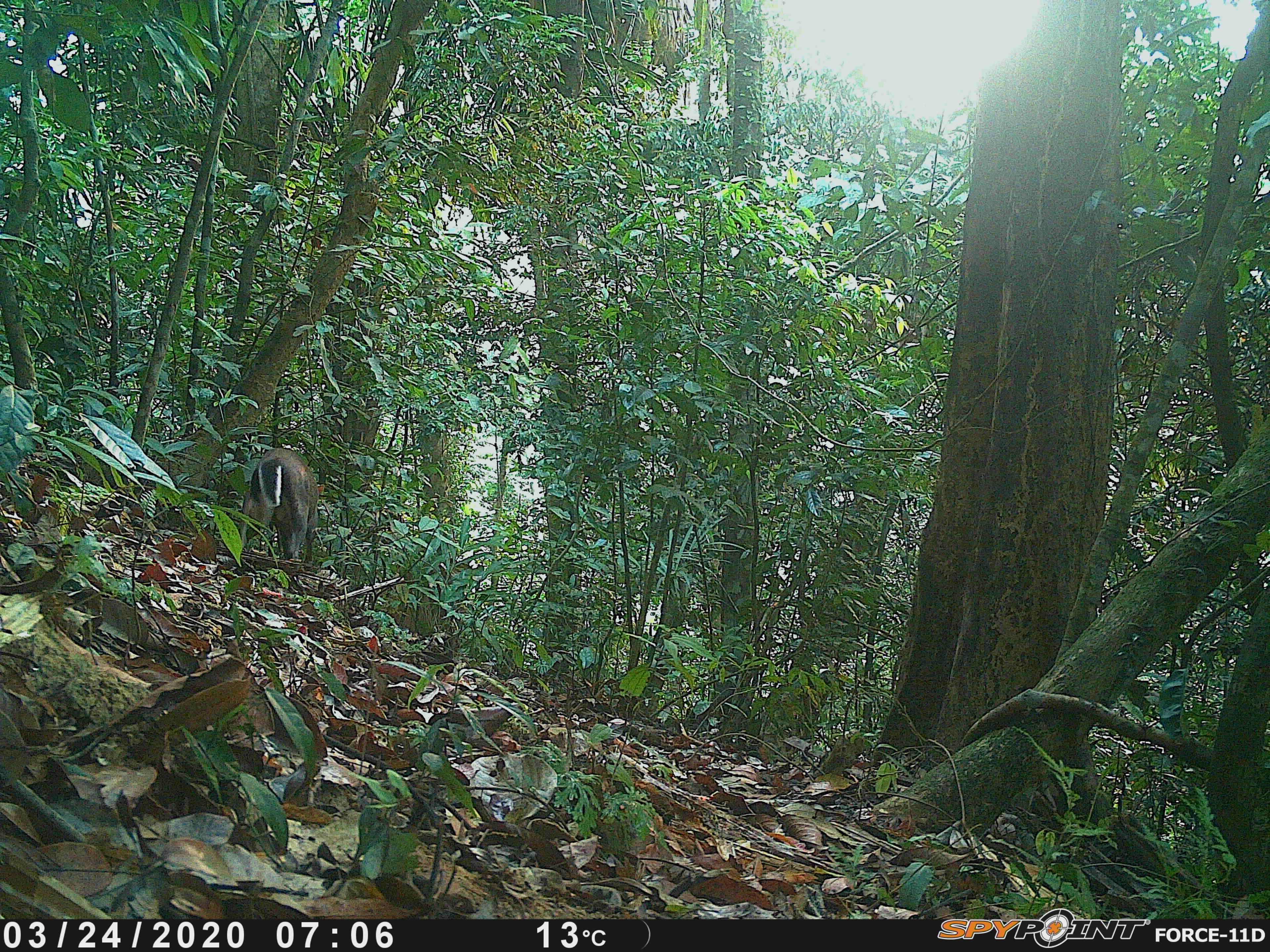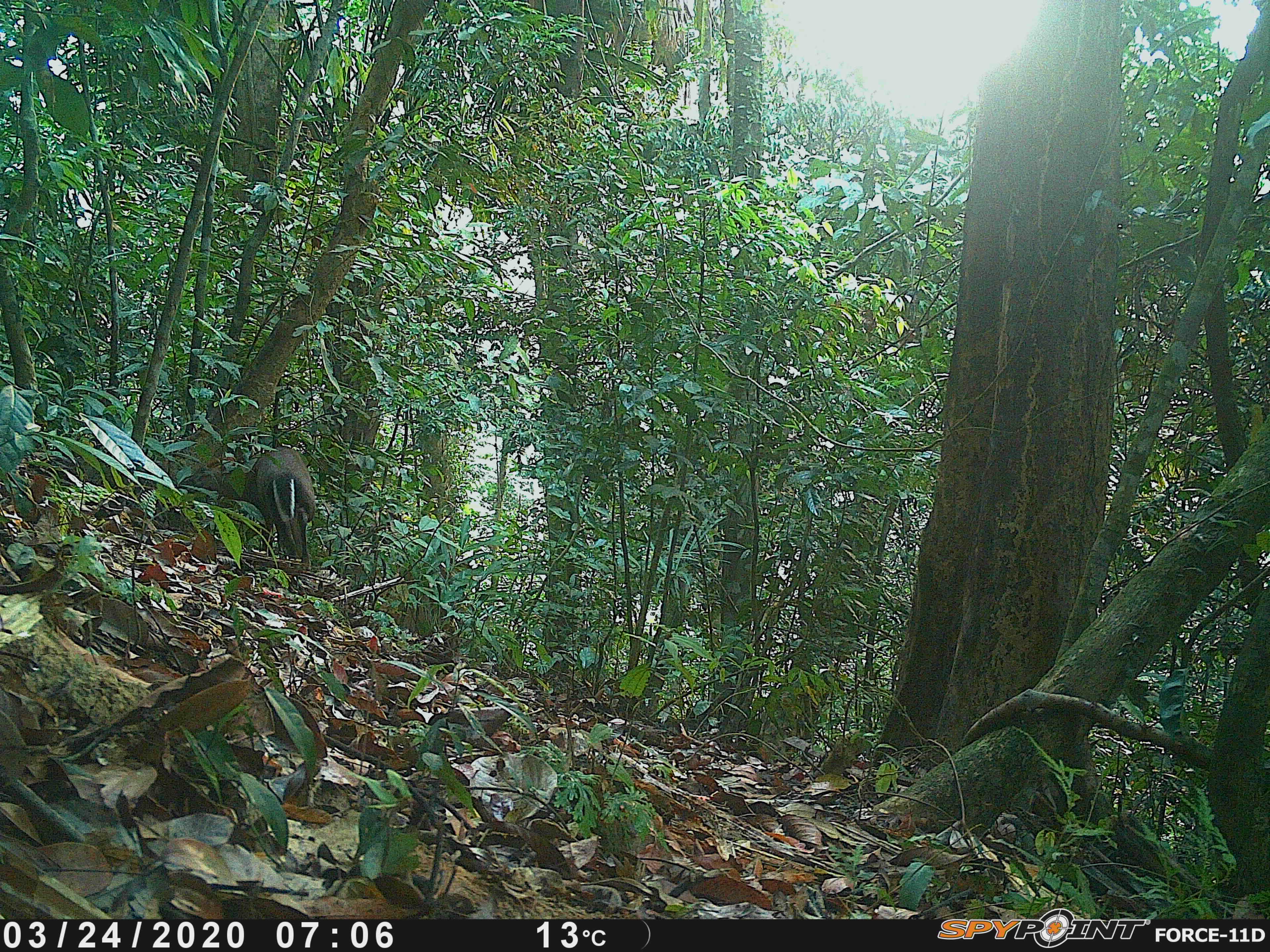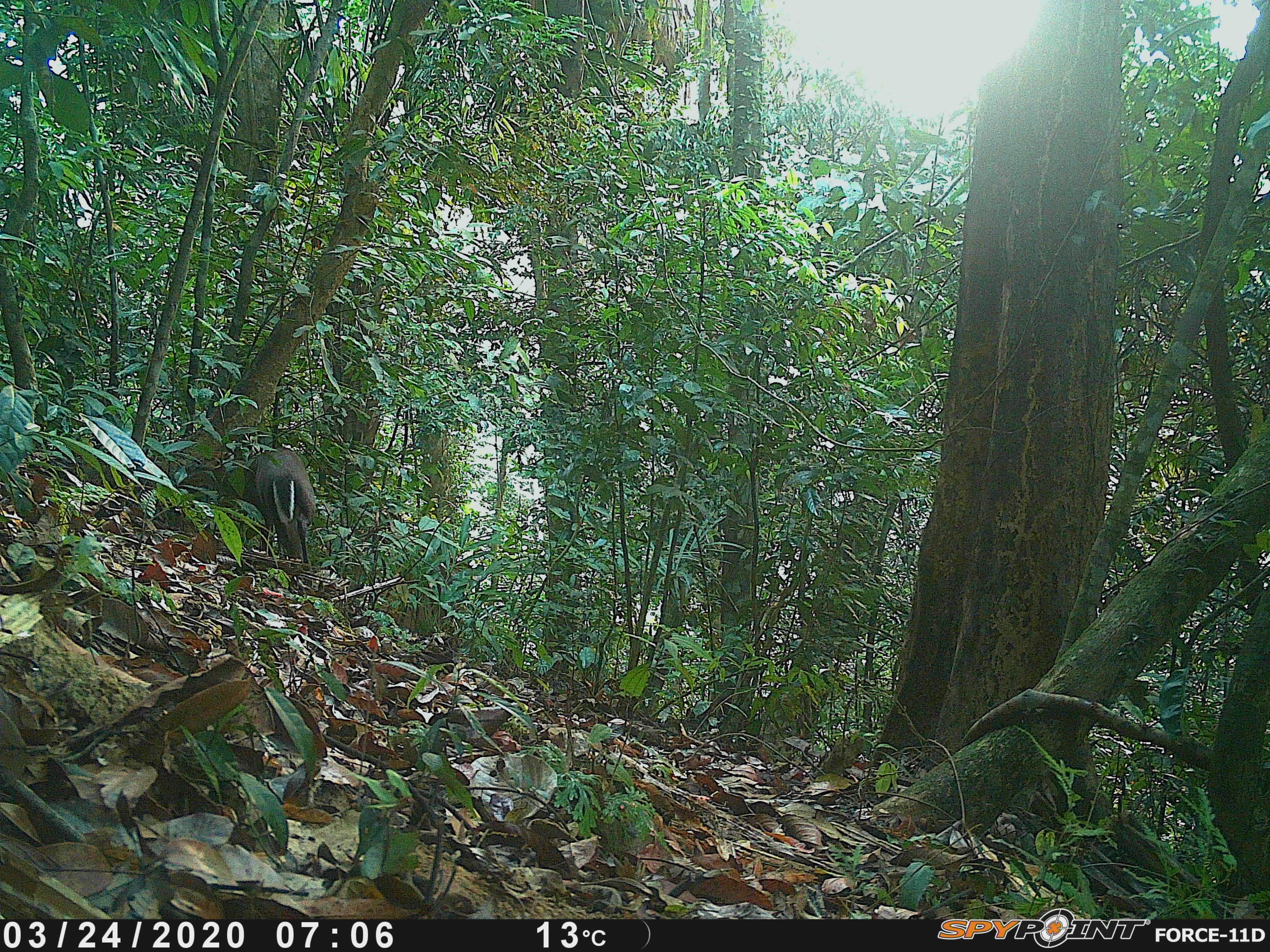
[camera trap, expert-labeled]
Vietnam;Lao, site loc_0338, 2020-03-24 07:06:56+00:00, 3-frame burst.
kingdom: Animalia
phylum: Chordata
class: Mammalia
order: Artiodactyla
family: Cervidae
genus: Muntiacus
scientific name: Muntiacus rooseveltorum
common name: roosevelt's muntjac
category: roosevelts muntjac group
Roosevelts muntjac group (roosevelt's muntjac) (Muntiacus rooseveltorum). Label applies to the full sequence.